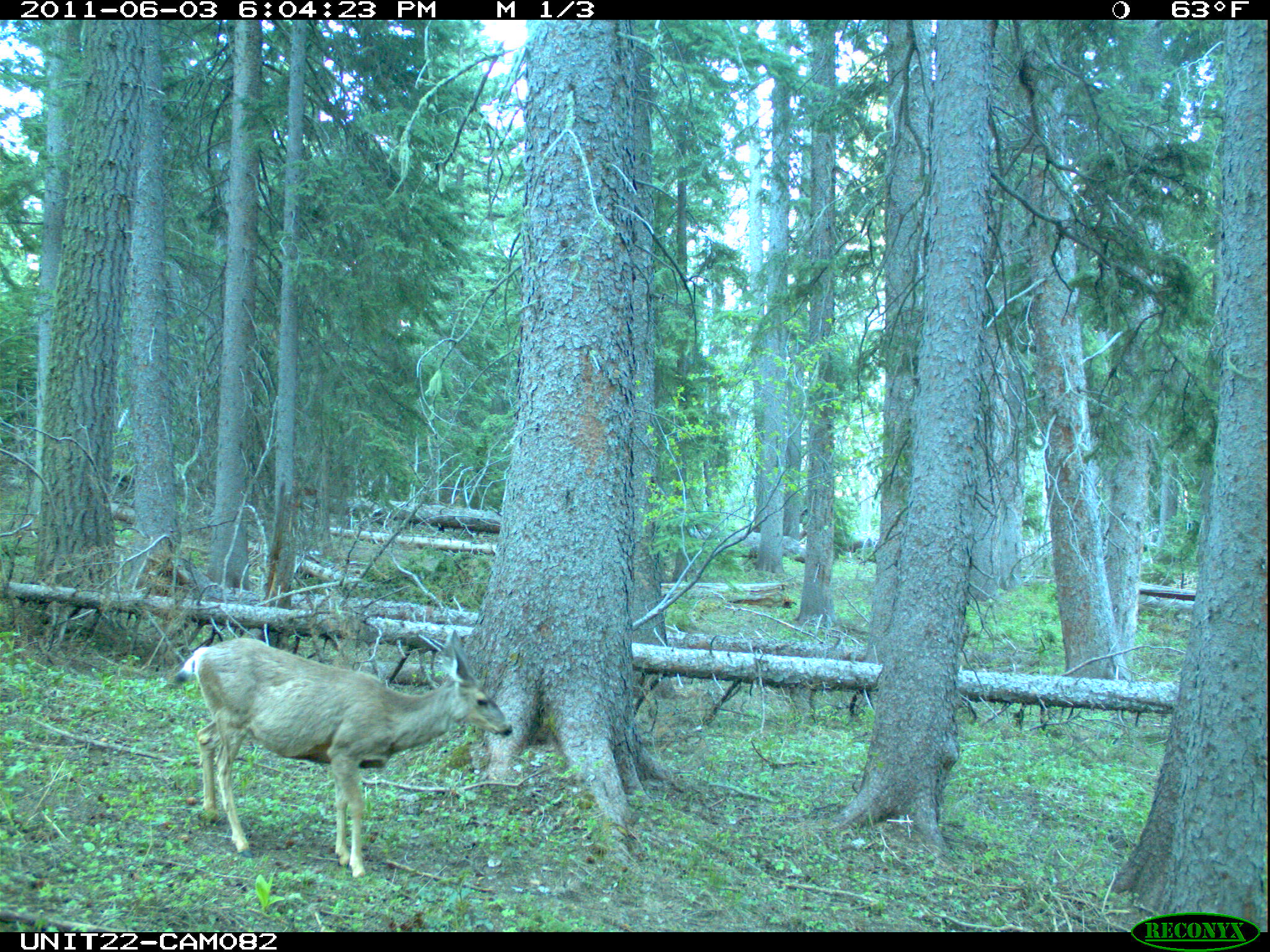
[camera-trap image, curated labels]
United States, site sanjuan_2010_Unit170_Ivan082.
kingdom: Animalia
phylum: Chordata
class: Mammalia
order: Artiodactyla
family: Cervidae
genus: Odocoileus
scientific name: Odocoileus hemionus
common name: mule deer